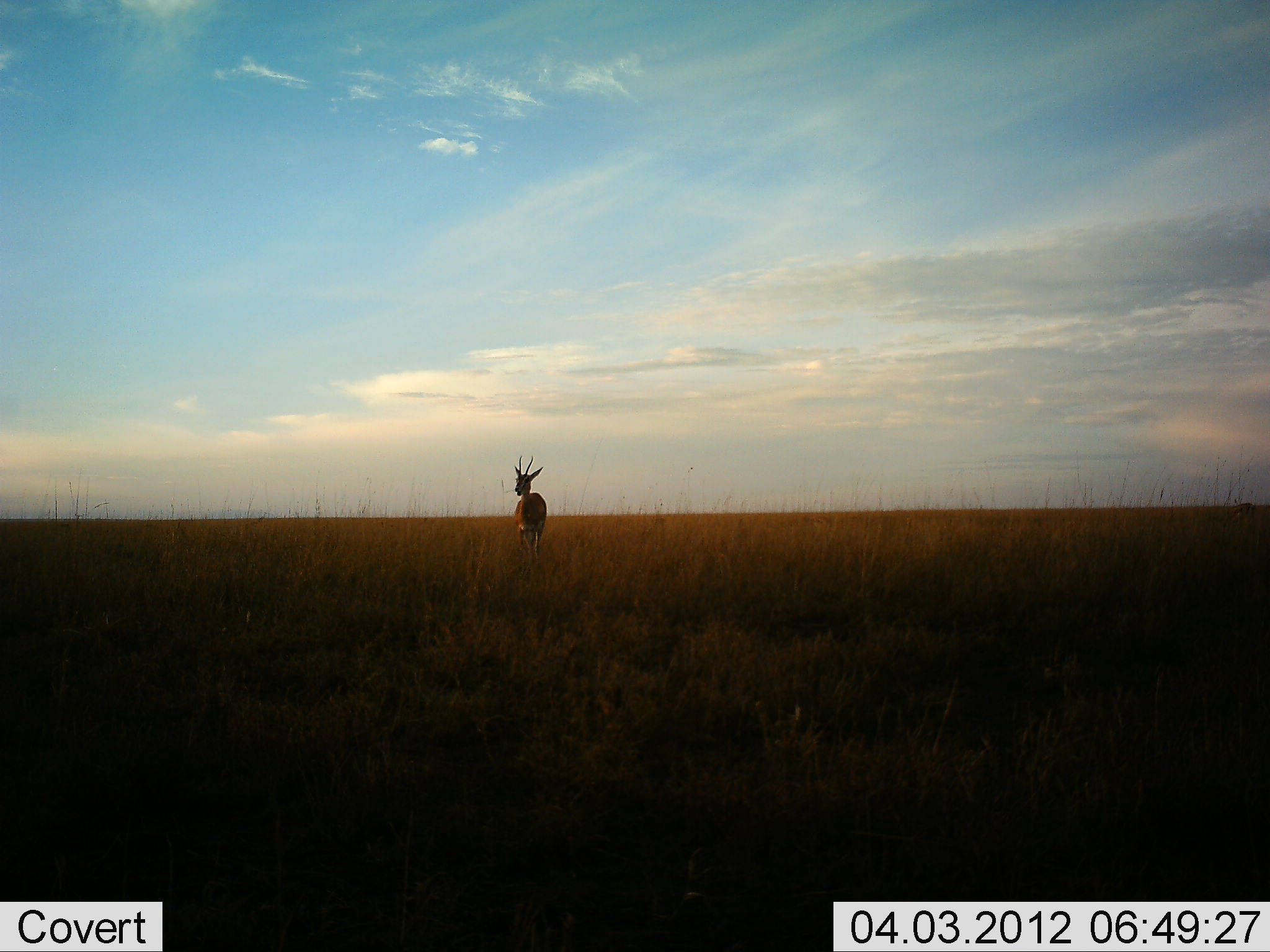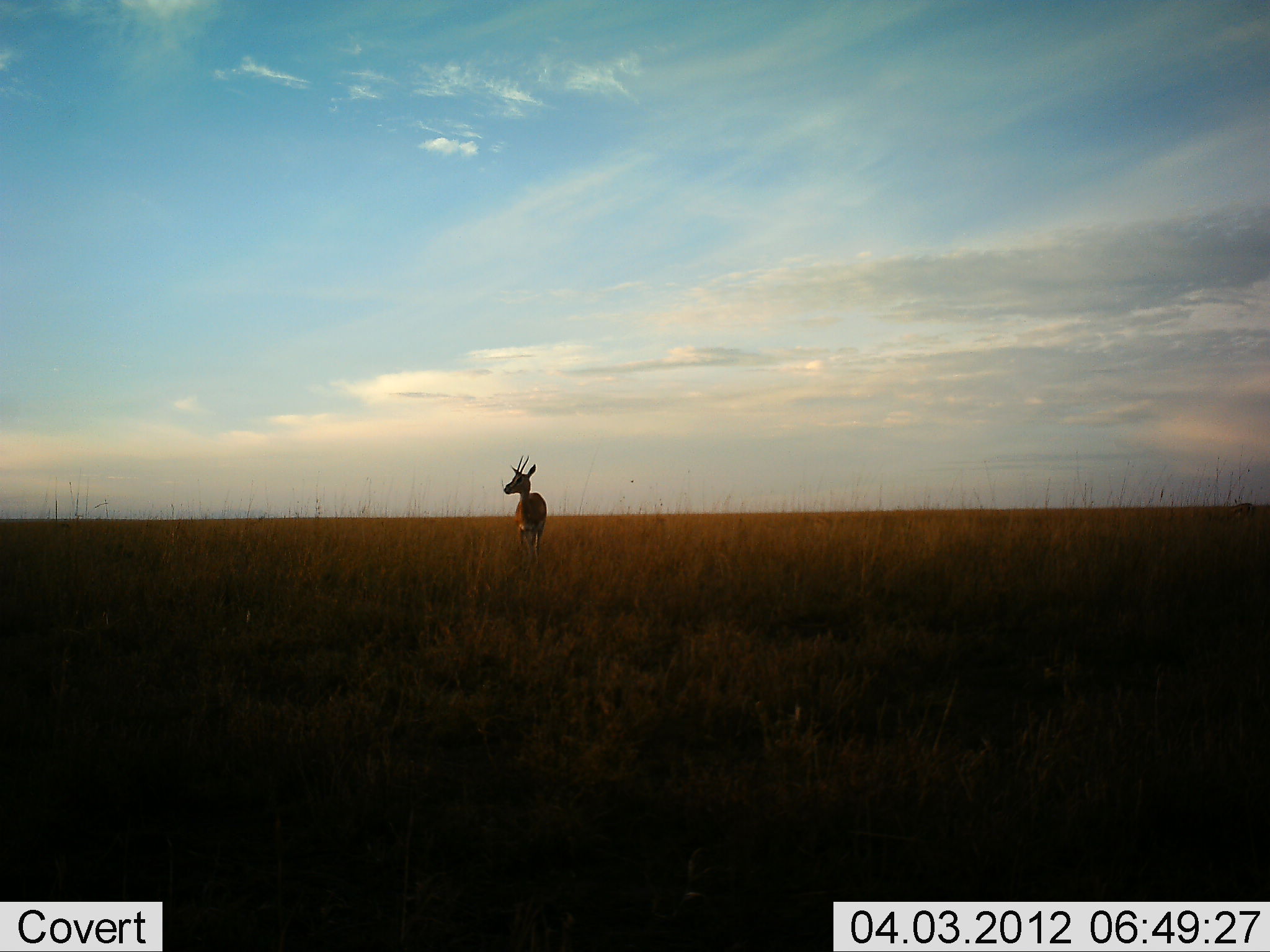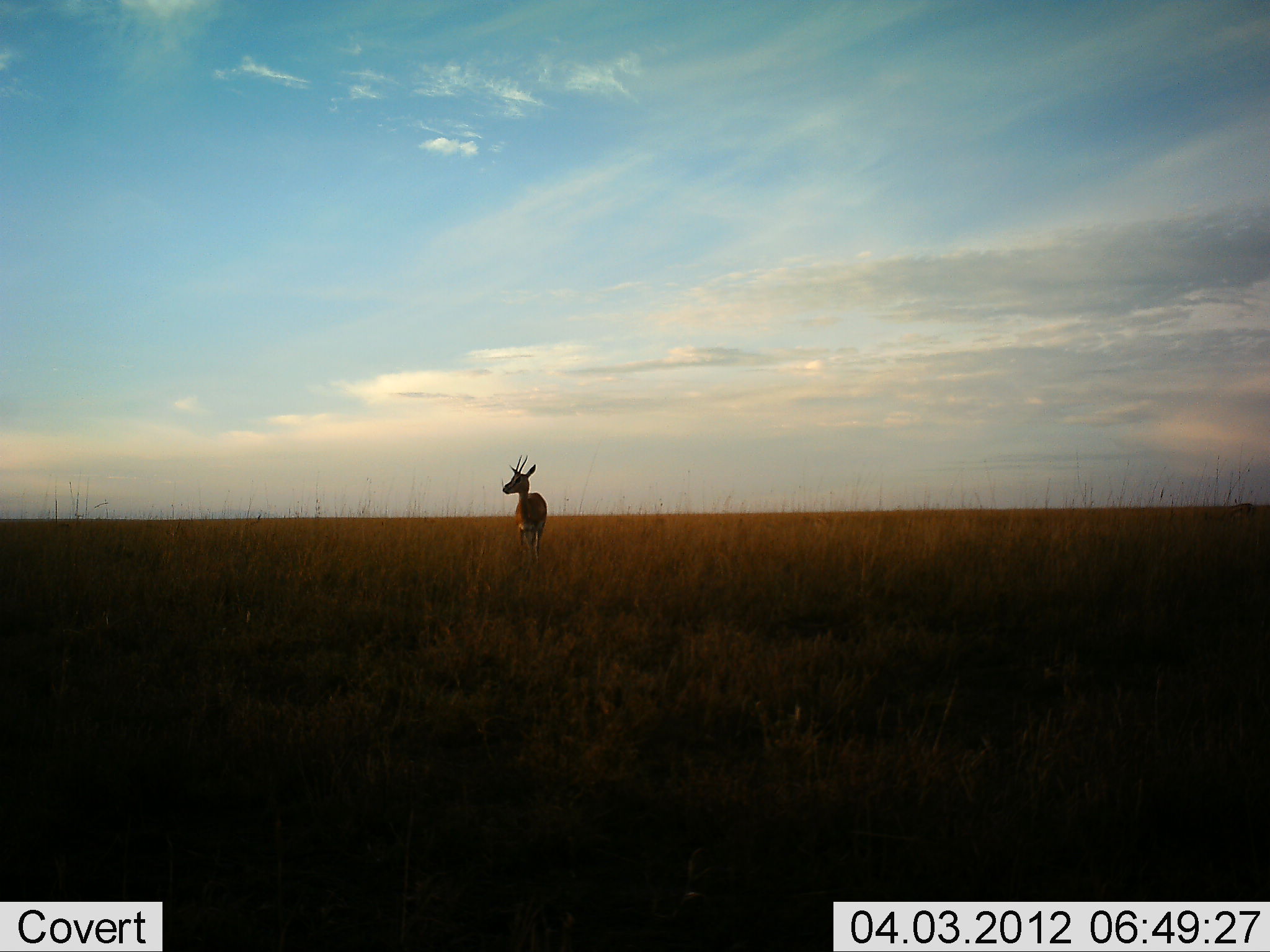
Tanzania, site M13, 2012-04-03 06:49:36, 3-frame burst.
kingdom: Animalia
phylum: Chordata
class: Mammalia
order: Artiodactyla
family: Bovidae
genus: Nanger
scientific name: Nanger granti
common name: grant's gazelle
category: gazellegrants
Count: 1.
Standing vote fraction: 95%.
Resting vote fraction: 0%.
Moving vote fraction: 5%.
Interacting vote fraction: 0%.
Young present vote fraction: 0%.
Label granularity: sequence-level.